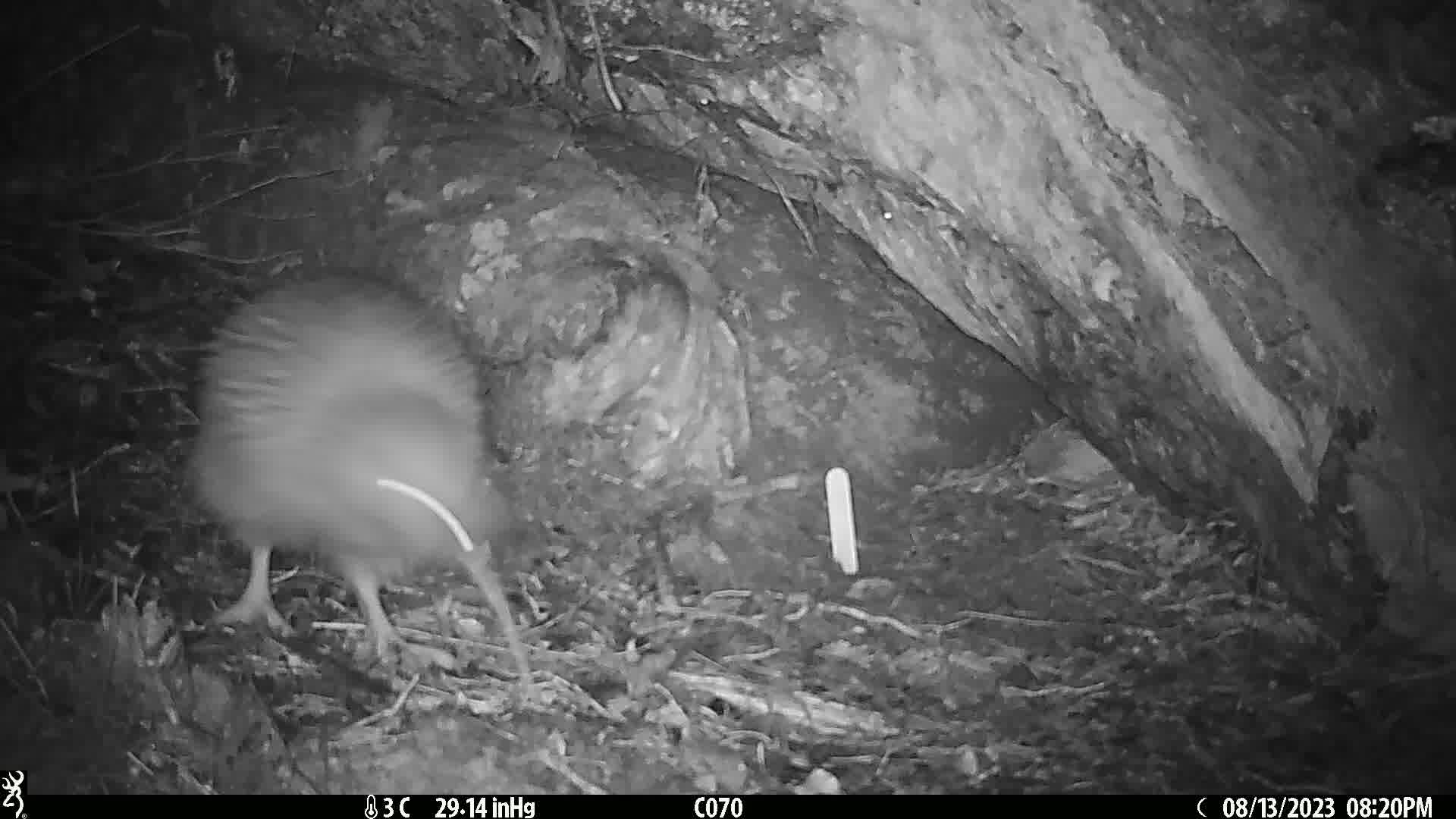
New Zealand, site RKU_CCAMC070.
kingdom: Animalia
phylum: Chordata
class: Aves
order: Apterygiformes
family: Apterygidae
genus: Apteryx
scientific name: Apteryx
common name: kiwi